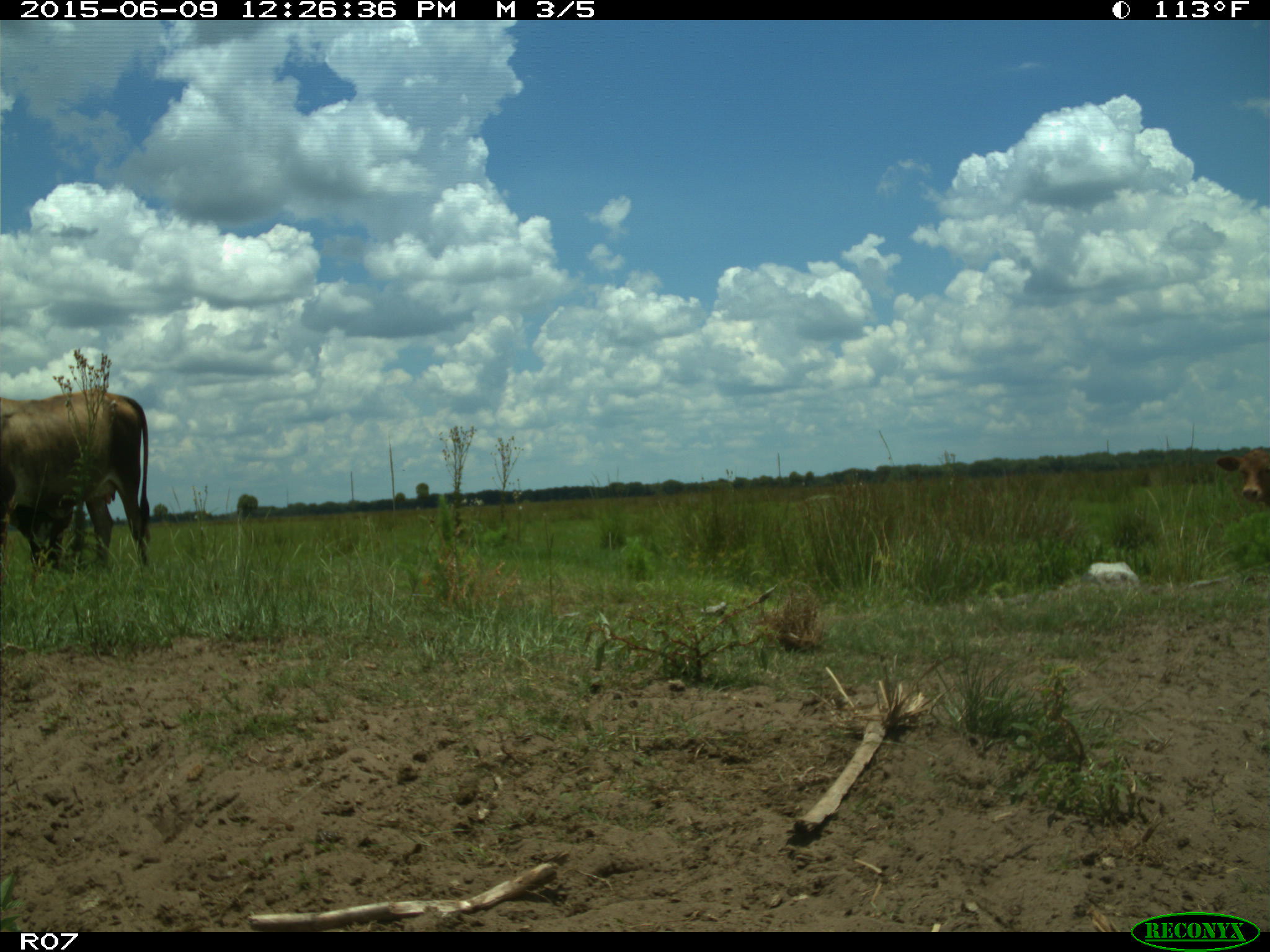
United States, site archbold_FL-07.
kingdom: Animalia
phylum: Chordata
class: Mammalia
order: Artiodactyla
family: Bovidae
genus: Bos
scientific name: Bos taurus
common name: domestic cow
Bos taurus (domestic cow).